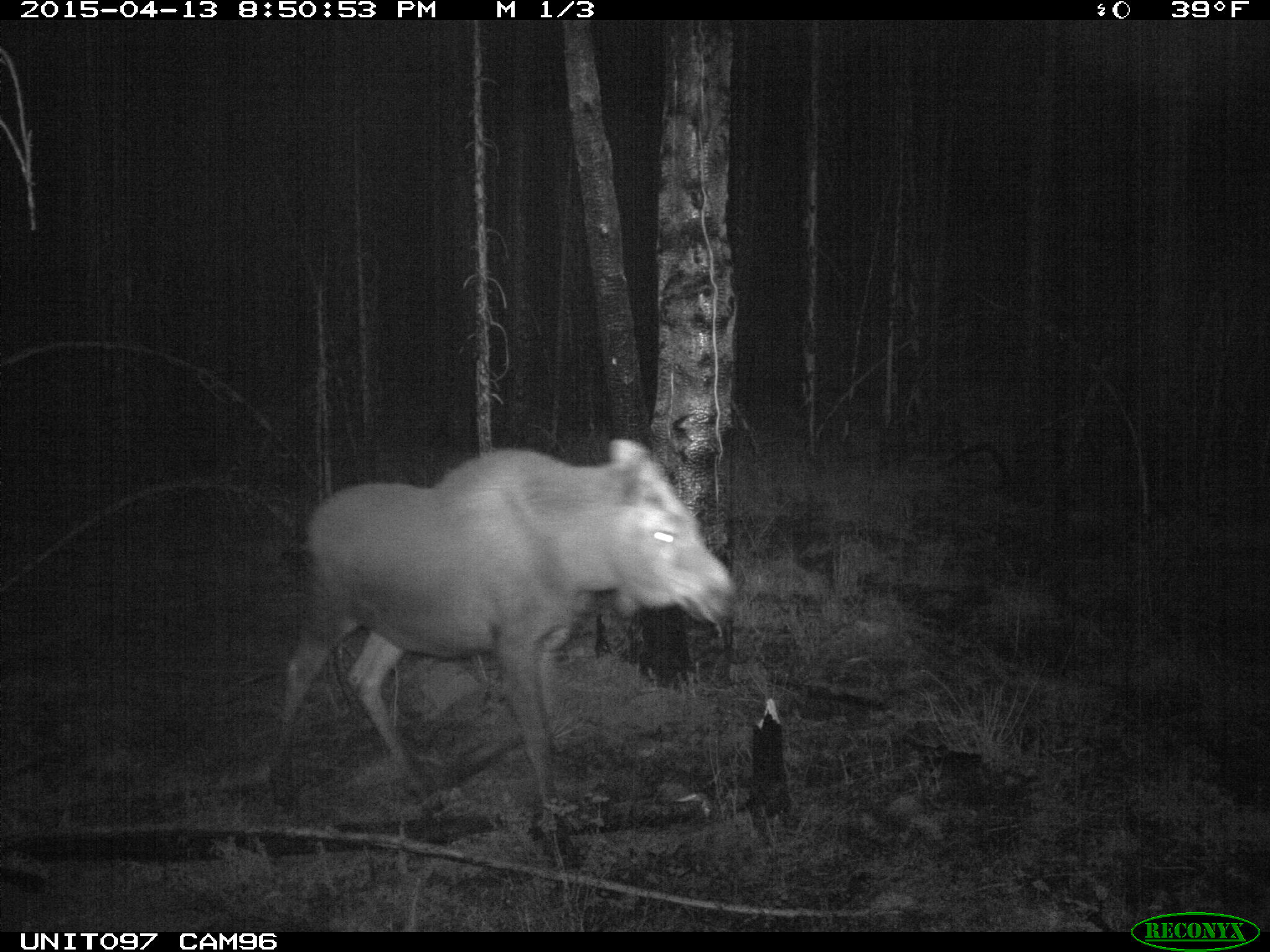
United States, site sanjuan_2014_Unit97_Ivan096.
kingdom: Animalia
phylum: Chordata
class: Mammalia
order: Artiodactyla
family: Cervidae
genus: Alces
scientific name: Alces alces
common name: moose